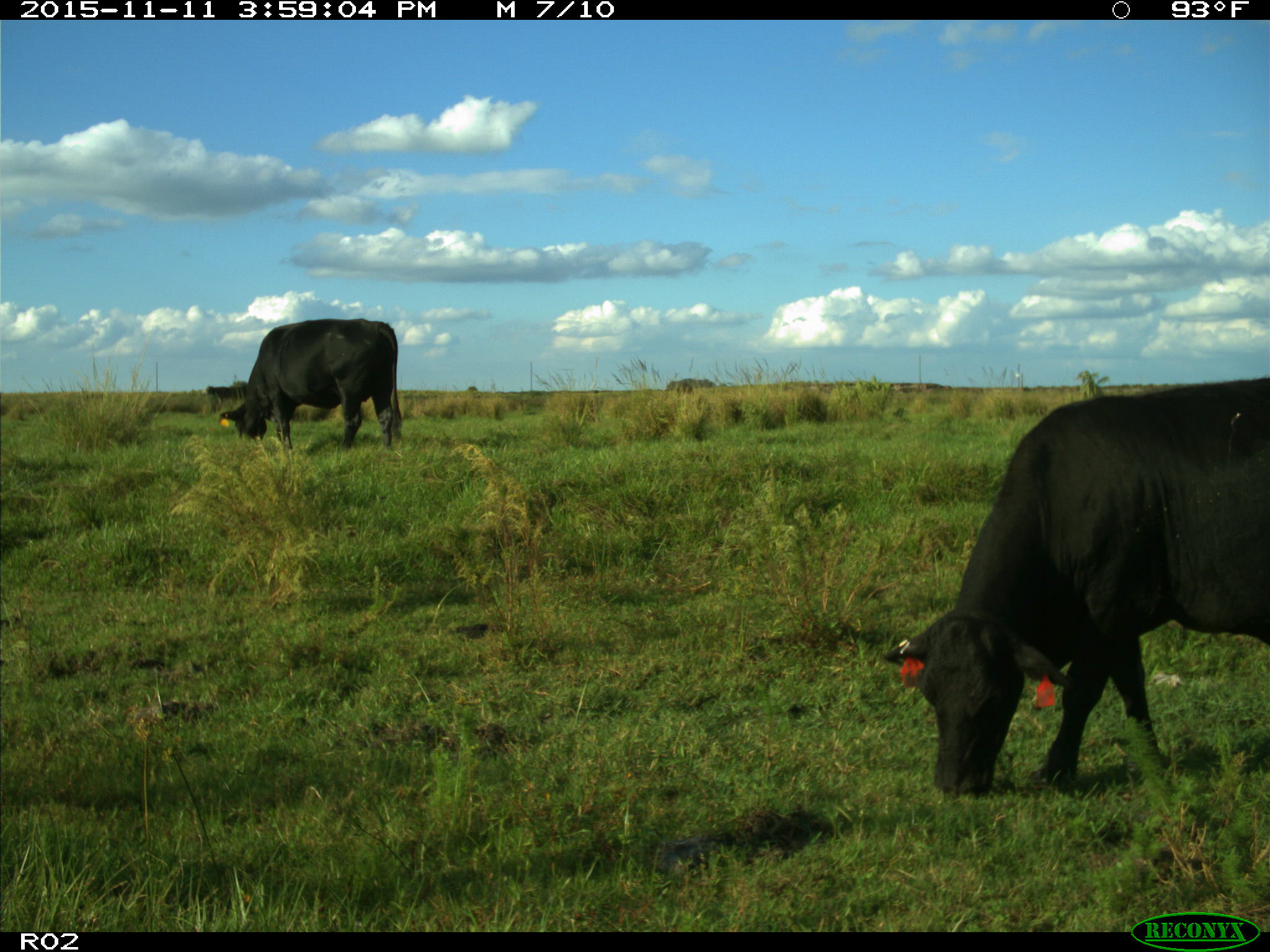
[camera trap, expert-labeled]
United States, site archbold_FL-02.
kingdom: Animalia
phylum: Chordata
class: Mammalia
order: Artiodactyla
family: Bovidae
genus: Bos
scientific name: Bos taurus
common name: domestic cow